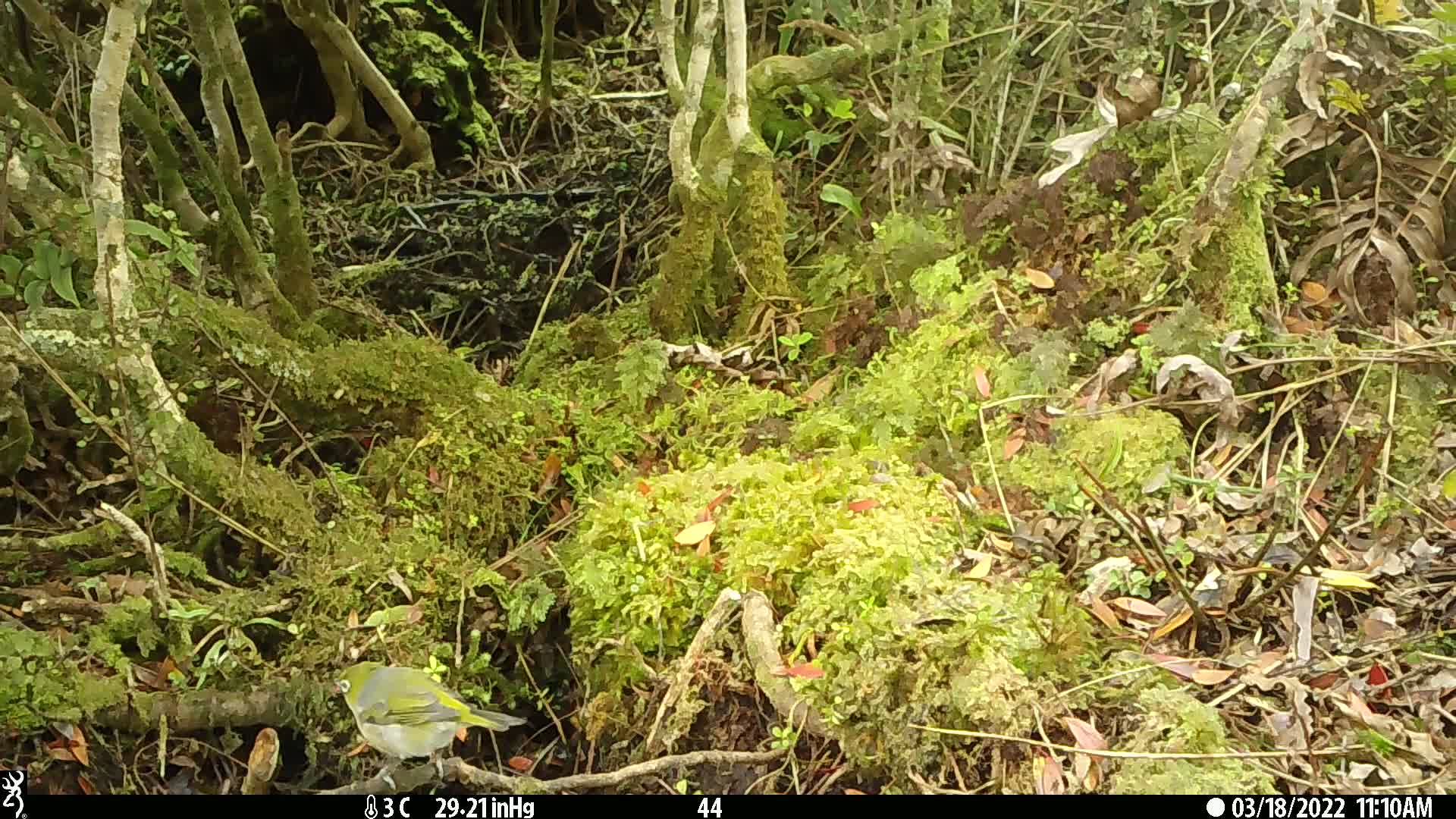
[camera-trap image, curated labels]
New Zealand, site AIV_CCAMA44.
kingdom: Animalia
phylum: Chordata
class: Aves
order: Passeriformes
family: Zosteropidae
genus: Zosterops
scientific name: Zosterops lateralis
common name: silvereye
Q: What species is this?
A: Silvereye (Zosterops lateralis).